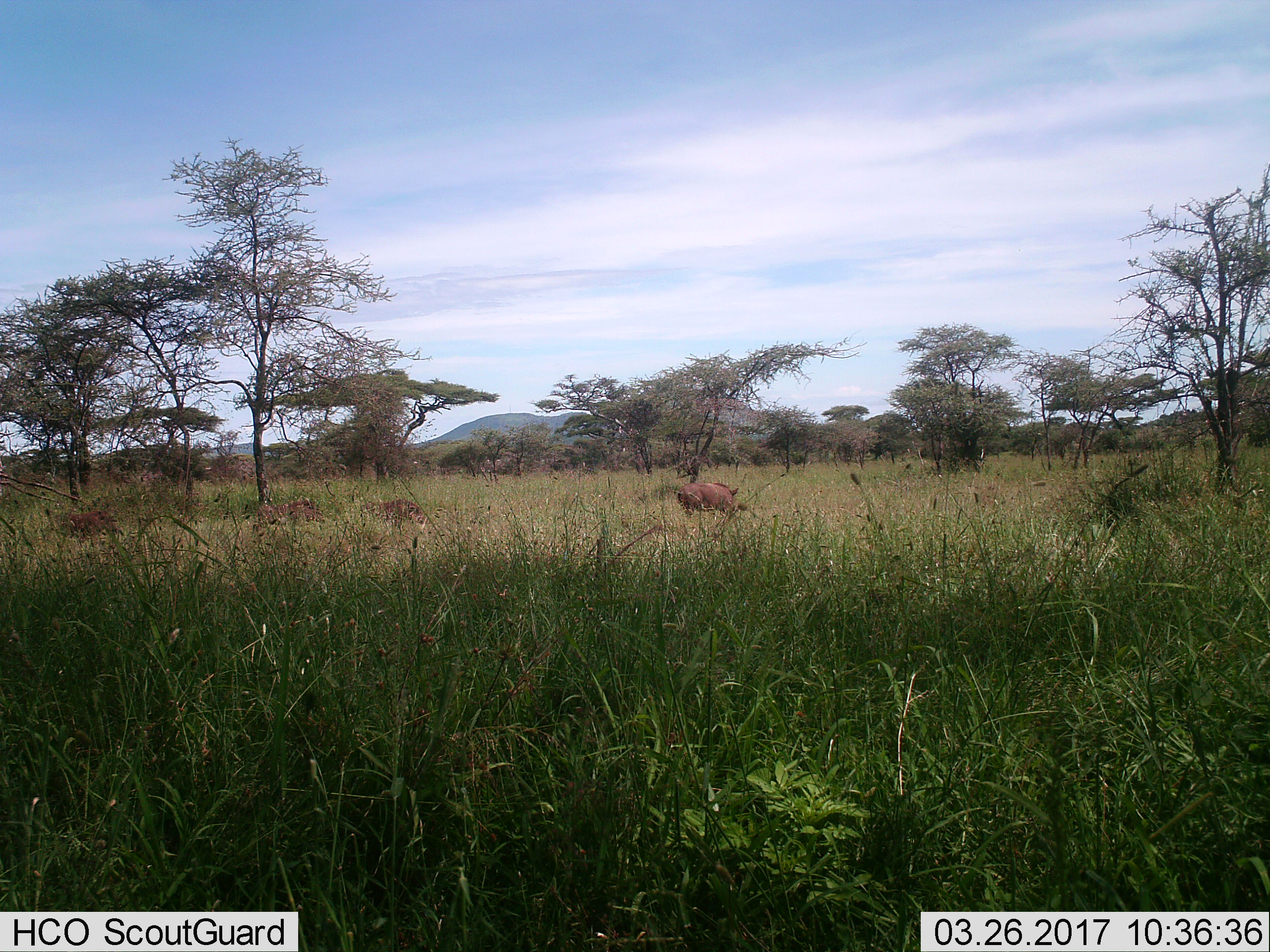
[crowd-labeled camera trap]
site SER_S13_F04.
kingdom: Animalia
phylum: Chordata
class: Mammalia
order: Artiodactyla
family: Suidae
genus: Phacochoerus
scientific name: Phacochoerus africanus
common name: warthog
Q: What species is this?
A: Warthog (Phacochoerus africanus).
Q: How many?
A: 4.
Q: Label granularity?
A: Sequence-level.